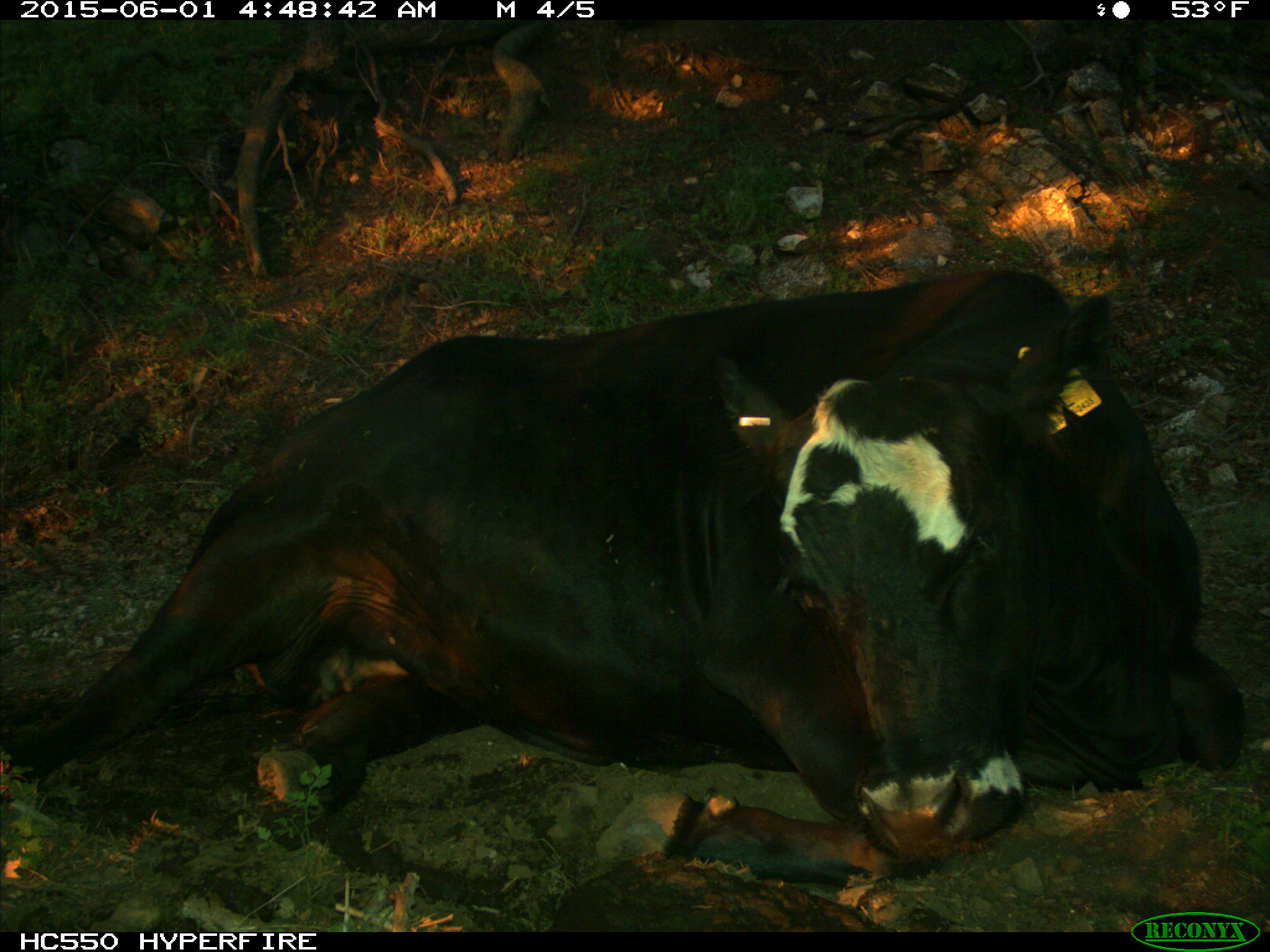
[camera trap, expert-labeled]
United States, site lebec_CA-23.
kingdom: Animalia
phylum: Chordata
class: Mammalia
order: Artiodactyla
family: Bovidae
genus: Bos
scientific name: Bos taurus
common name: domestic cow